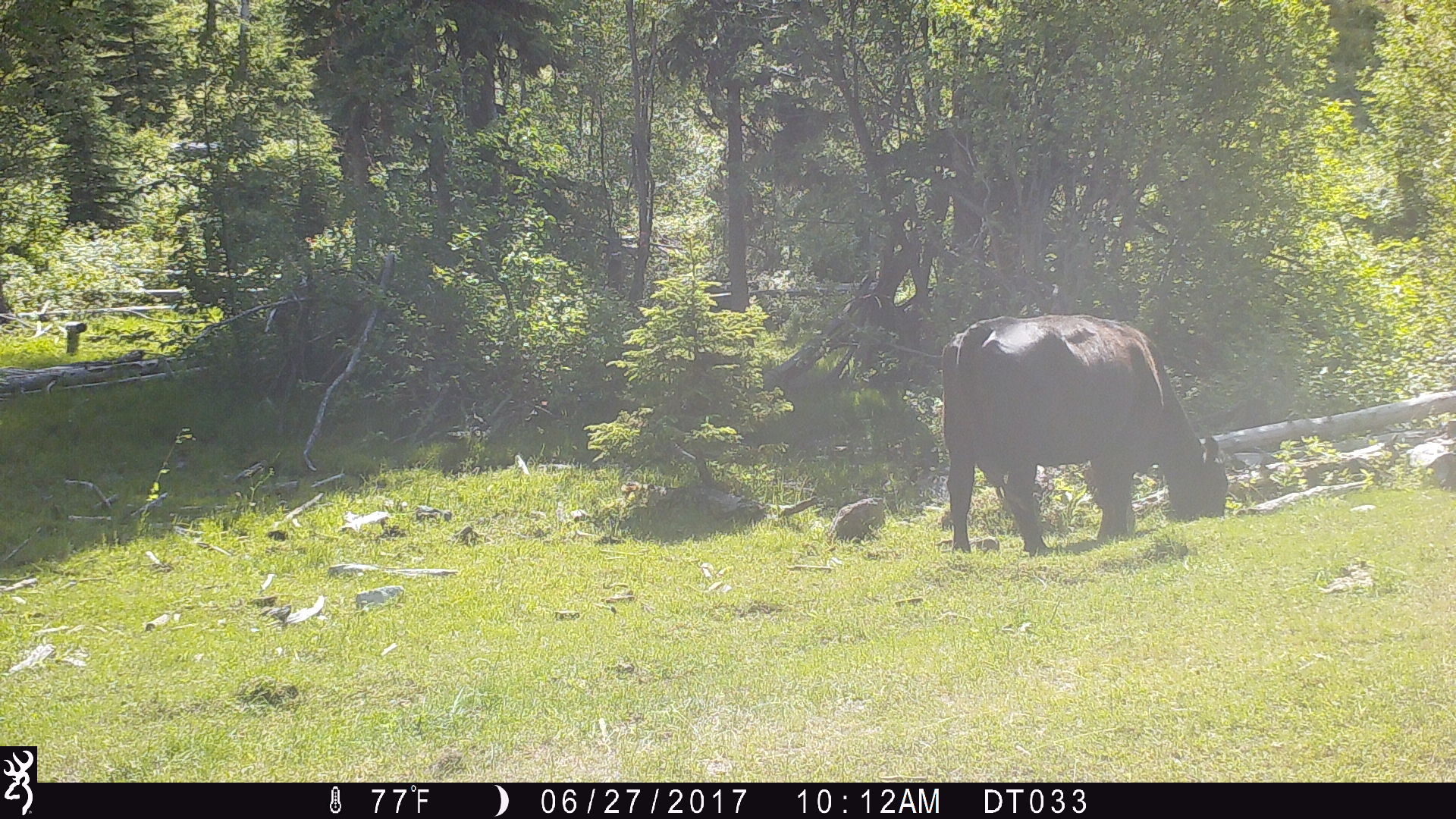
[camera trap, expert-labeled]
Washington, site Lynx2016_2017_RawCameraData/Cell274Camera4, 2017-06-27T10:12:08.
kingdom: Animalia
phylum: Chordata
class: Mammalia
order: Artiodactyla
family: Bovidae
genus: Bos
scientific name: Bos taurus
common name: domestic cattle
Domestic cattle (Bos taurus). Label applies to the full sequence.